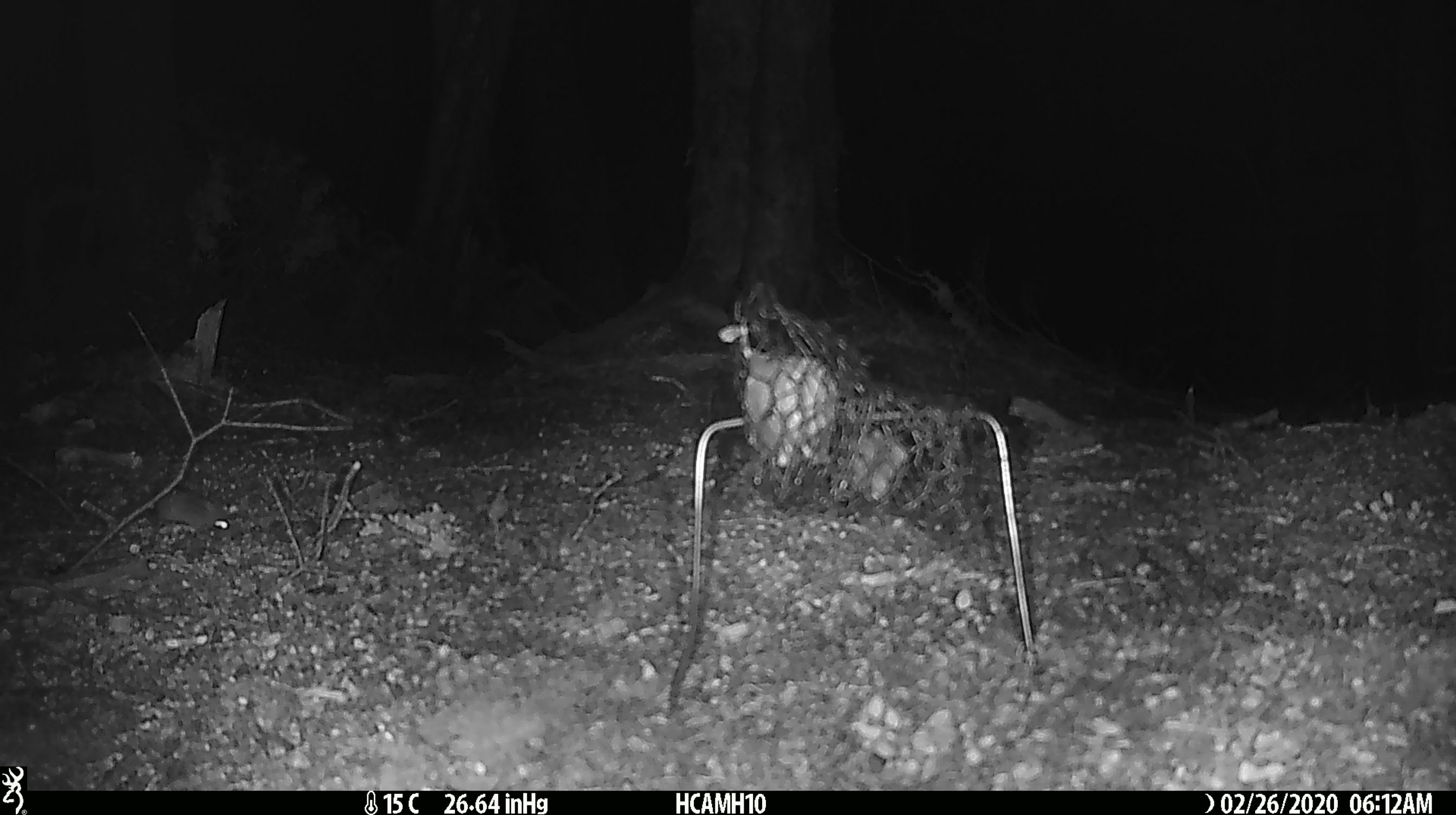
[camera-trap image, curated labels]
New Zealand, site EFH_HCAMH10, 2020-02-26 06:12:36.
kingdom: Animalia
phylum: Chordata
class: Mammalia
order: Rodentia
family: Muridae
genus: Mus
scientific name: Mus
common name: mouse